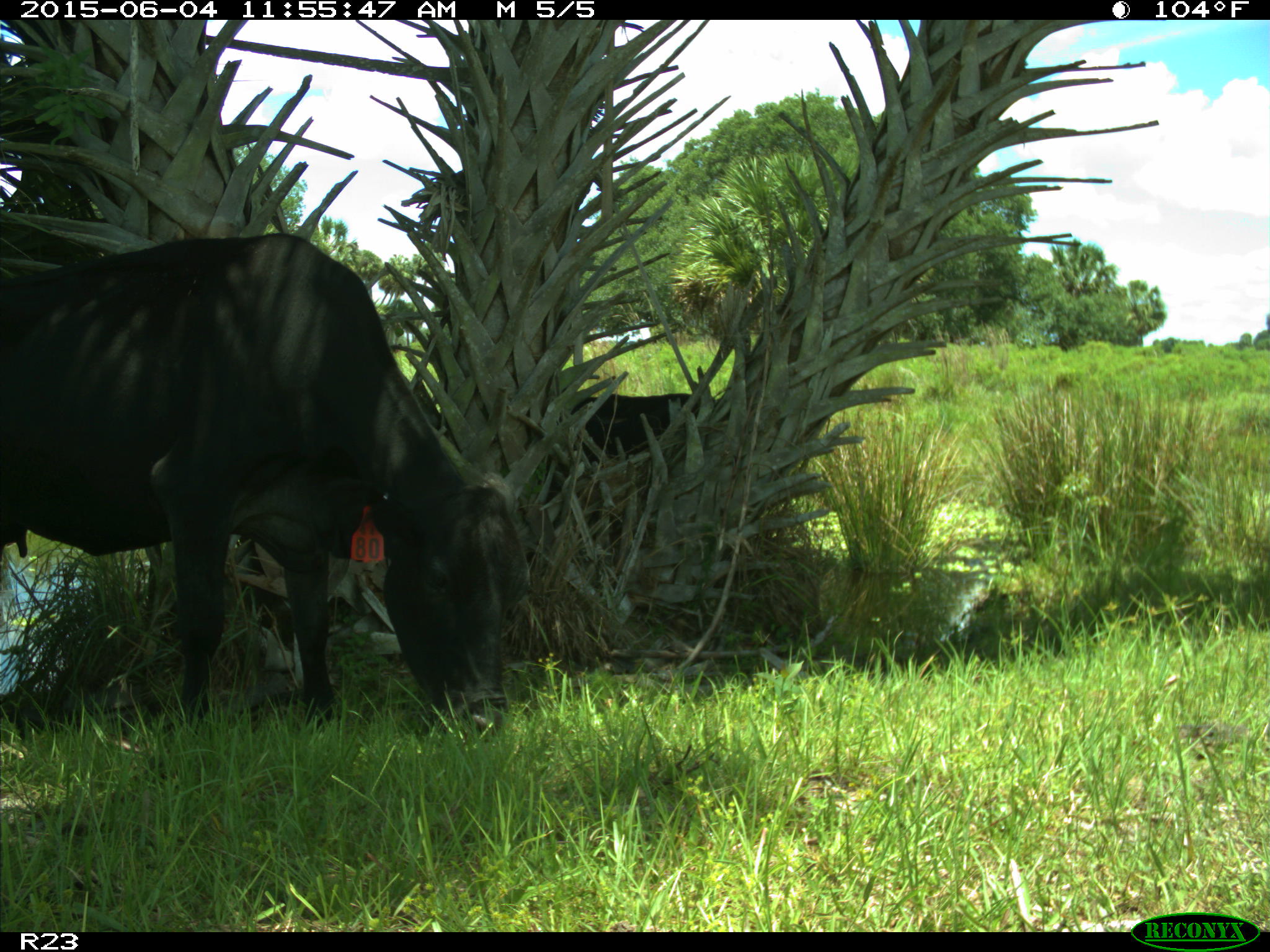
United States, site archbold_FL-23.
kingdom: Animalia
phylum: Chordata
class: Mammalia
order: Artiodactyla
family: Bovidae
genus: Bos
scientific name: Bos taurus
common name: domestic cow